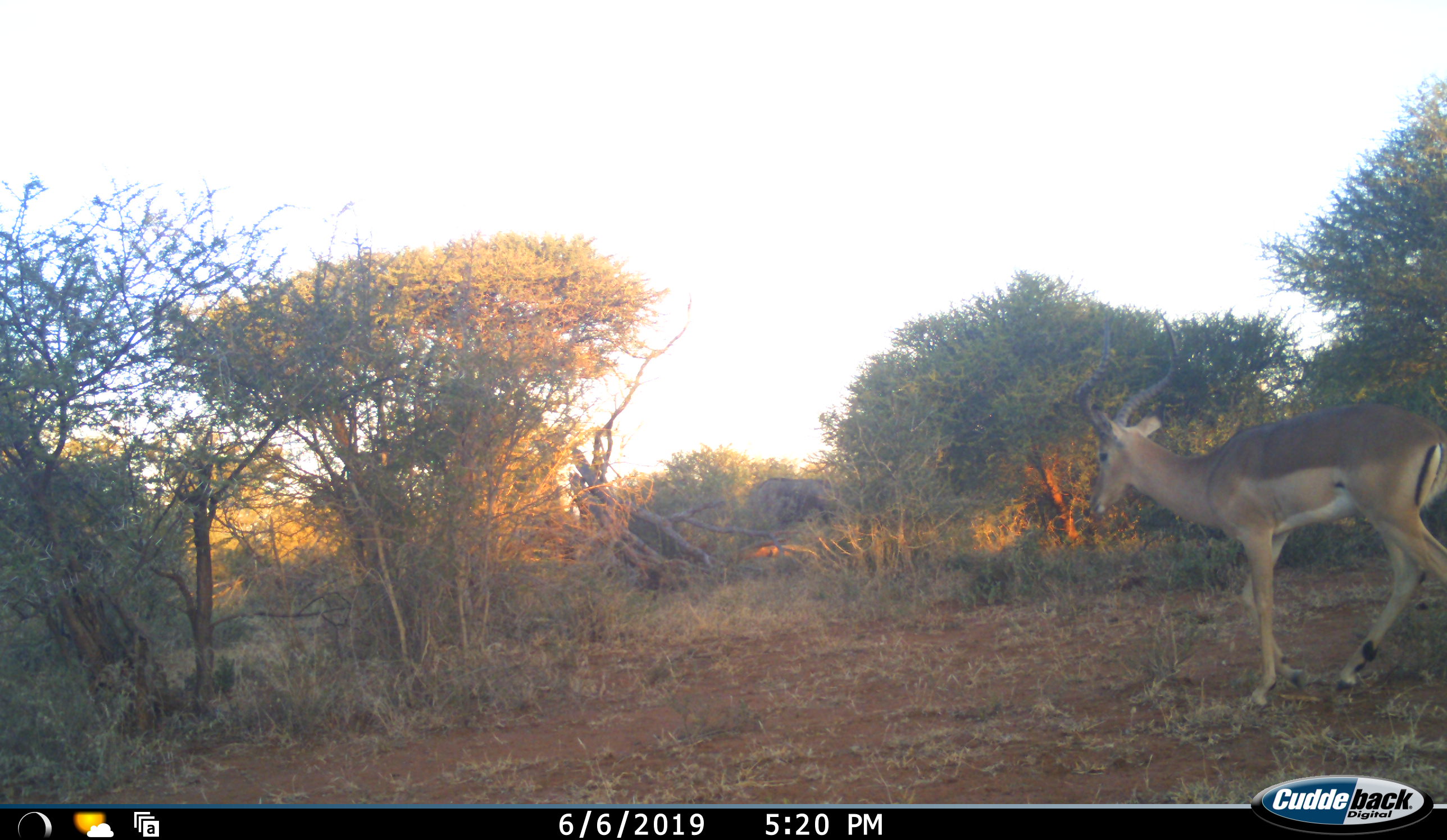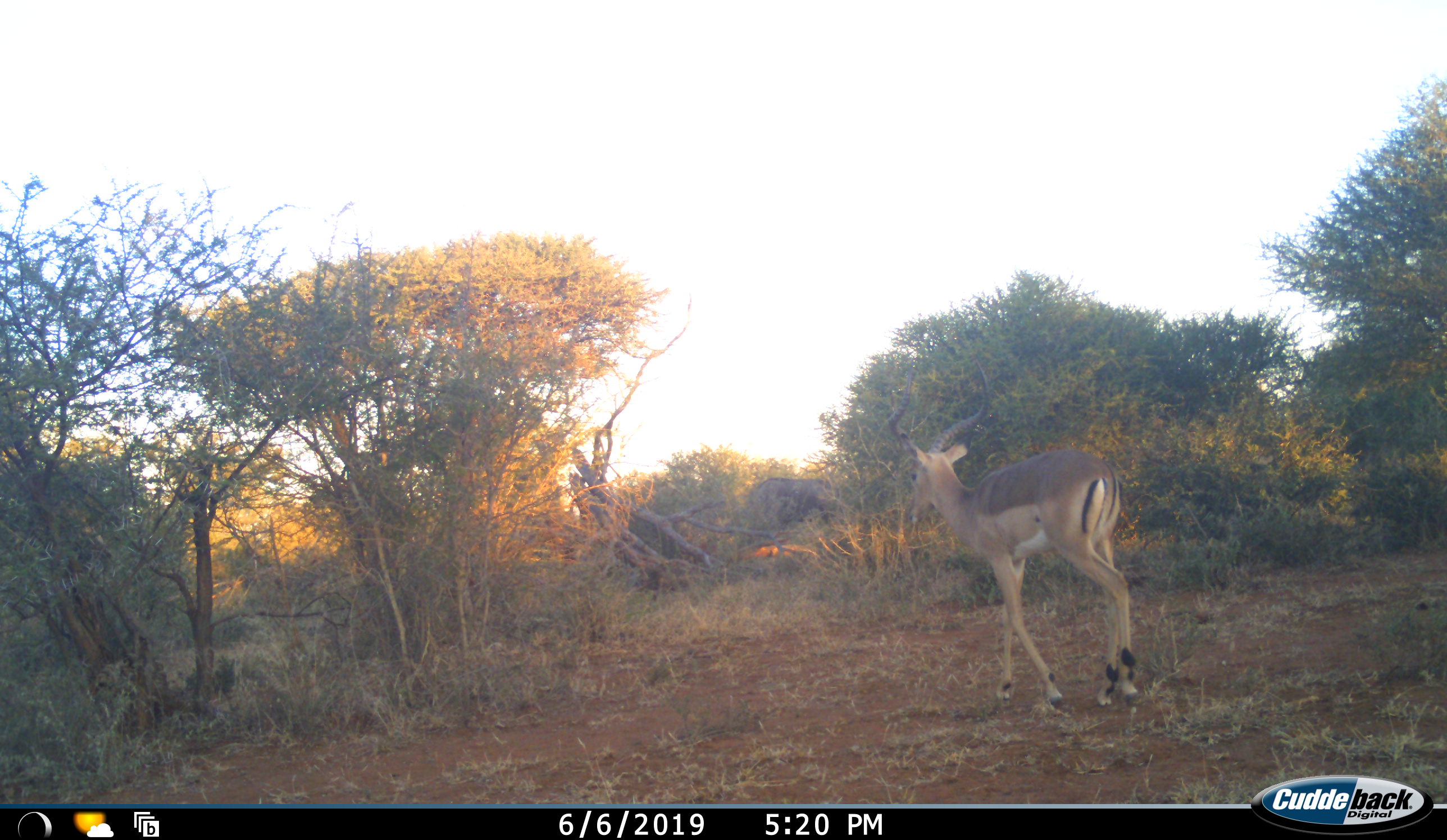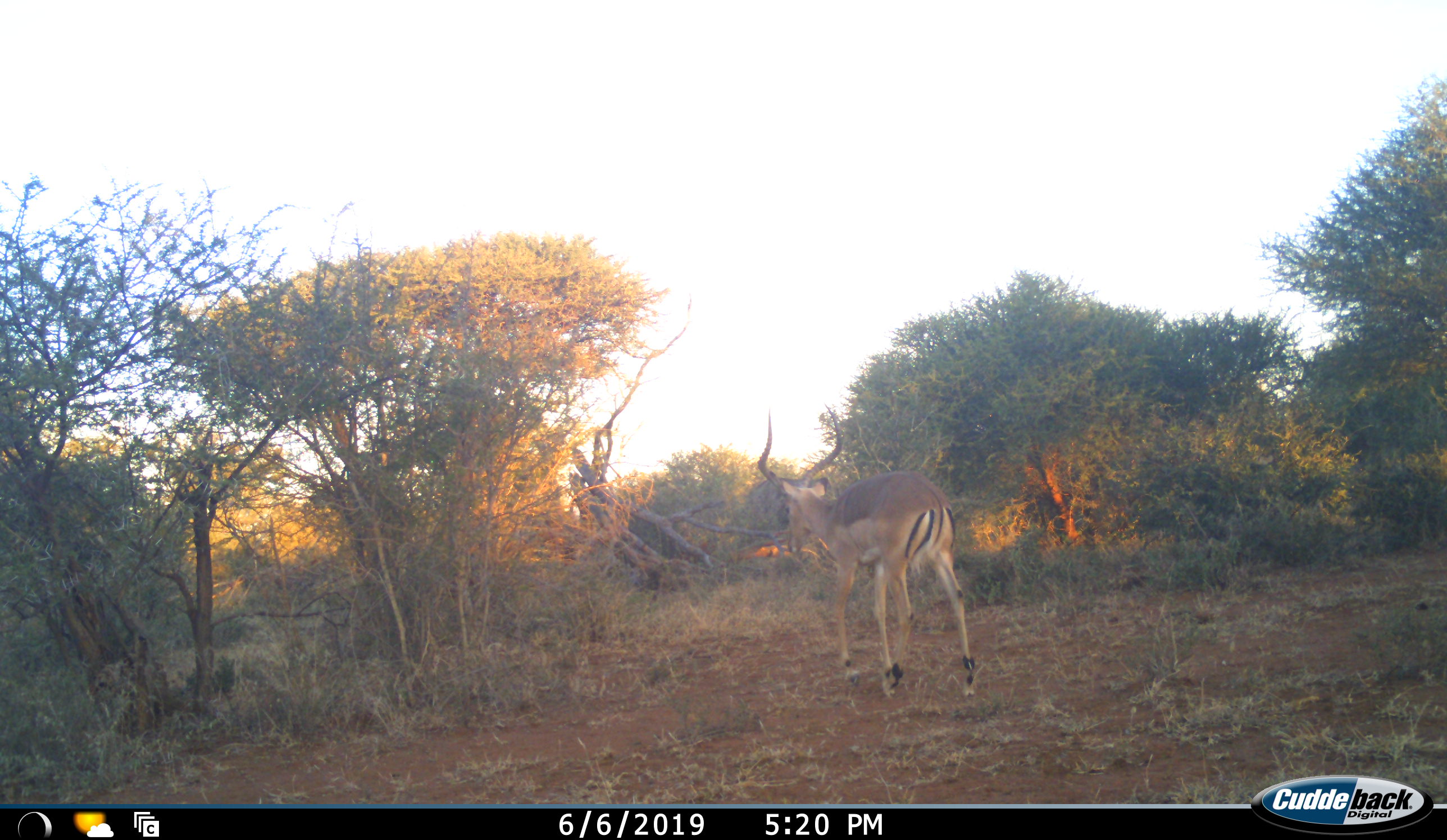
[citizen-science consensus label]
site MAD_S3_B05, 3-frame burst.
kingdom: Animalia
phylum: Chordata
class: Mammalia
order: Artiodactyla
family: Bovidae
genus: Aepyceros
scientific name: Aepyceros melampus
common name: impala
Impala (Aepyceros melampus), count 1. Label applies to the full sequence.